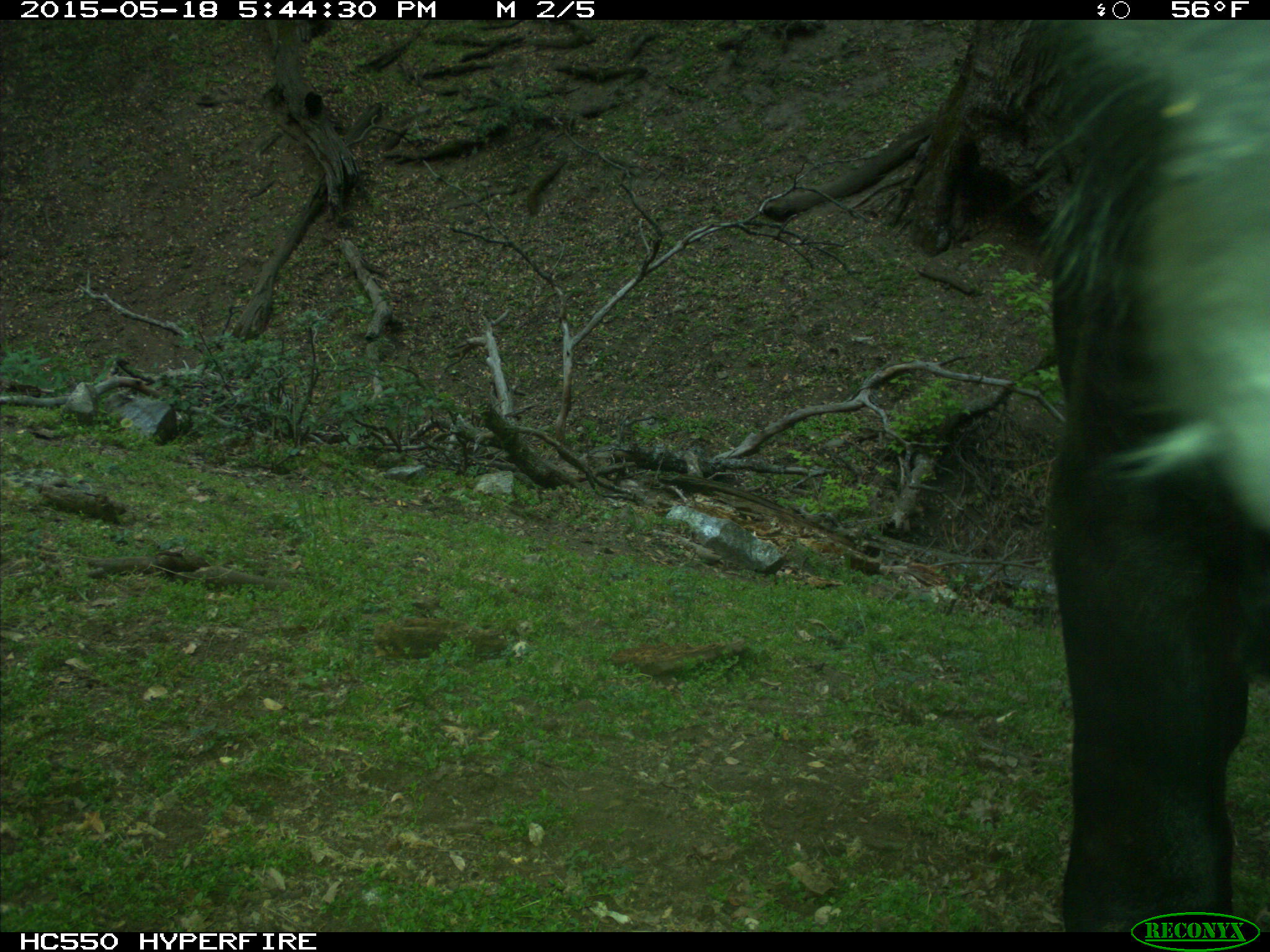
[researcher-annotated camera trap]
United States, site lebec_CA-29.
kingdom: Animalia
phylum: Chordata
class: Mammalia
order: Artiodactyla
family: Bovidae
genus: Bos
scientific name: Bos taurus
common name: domestic cow